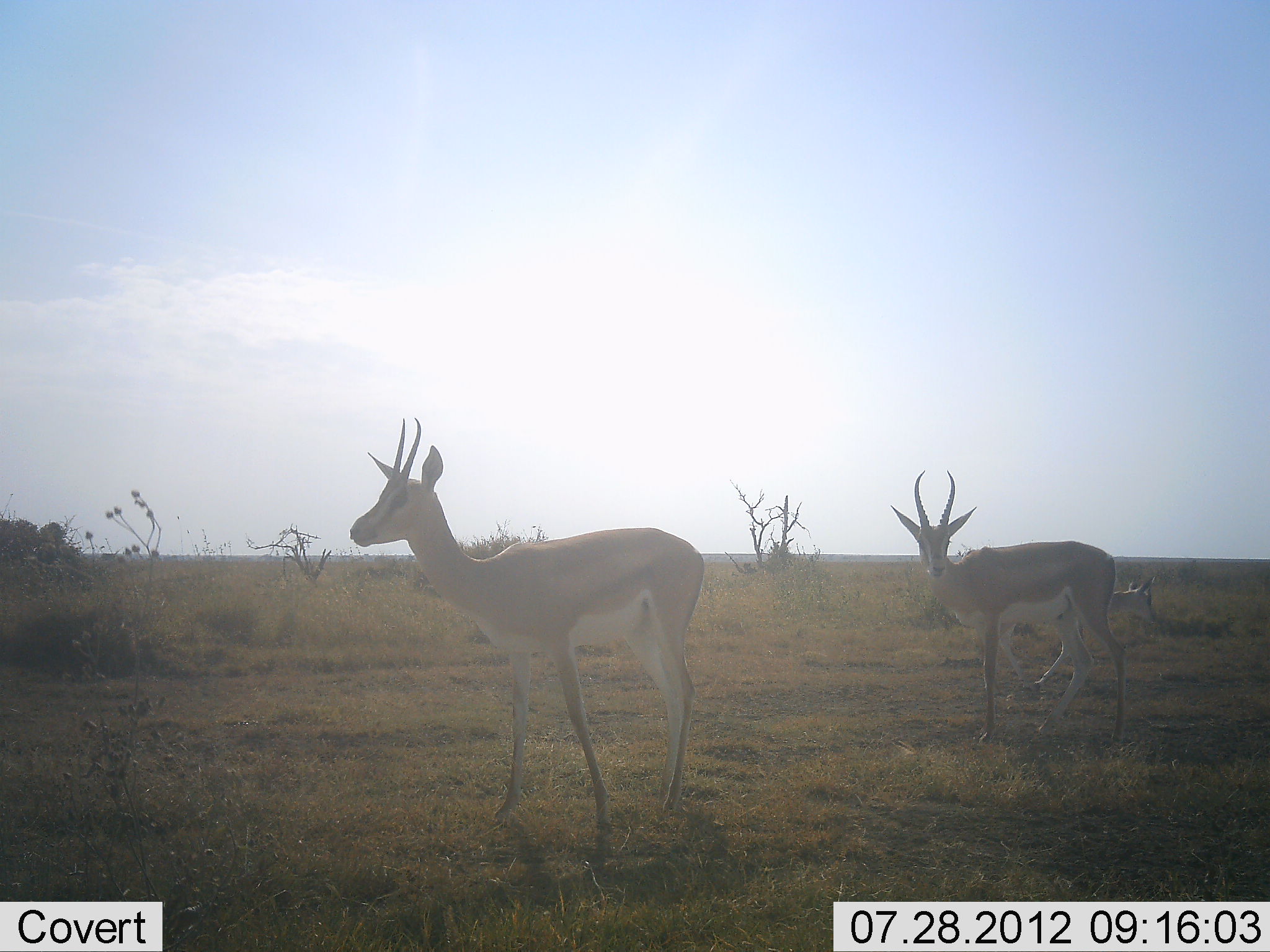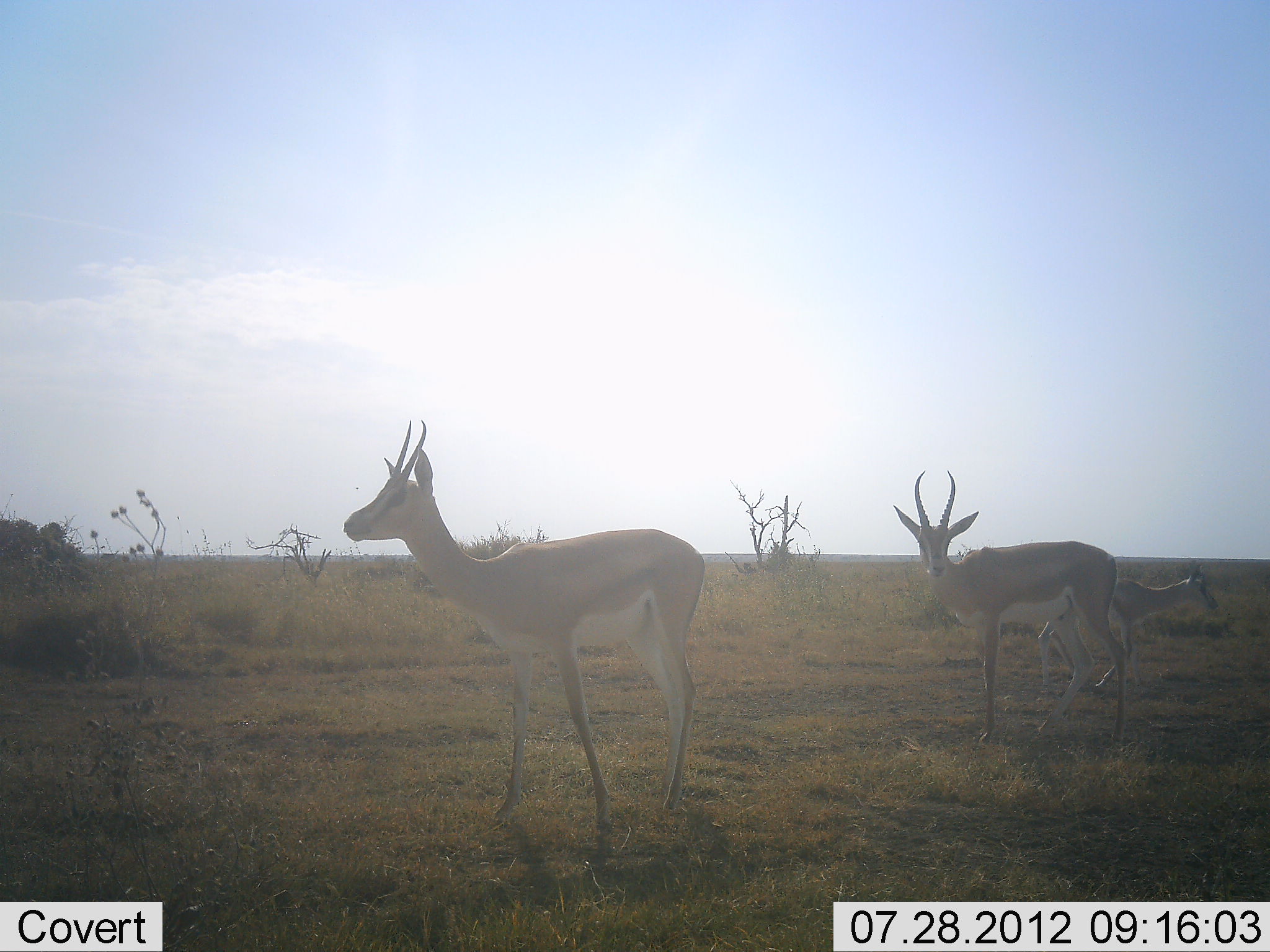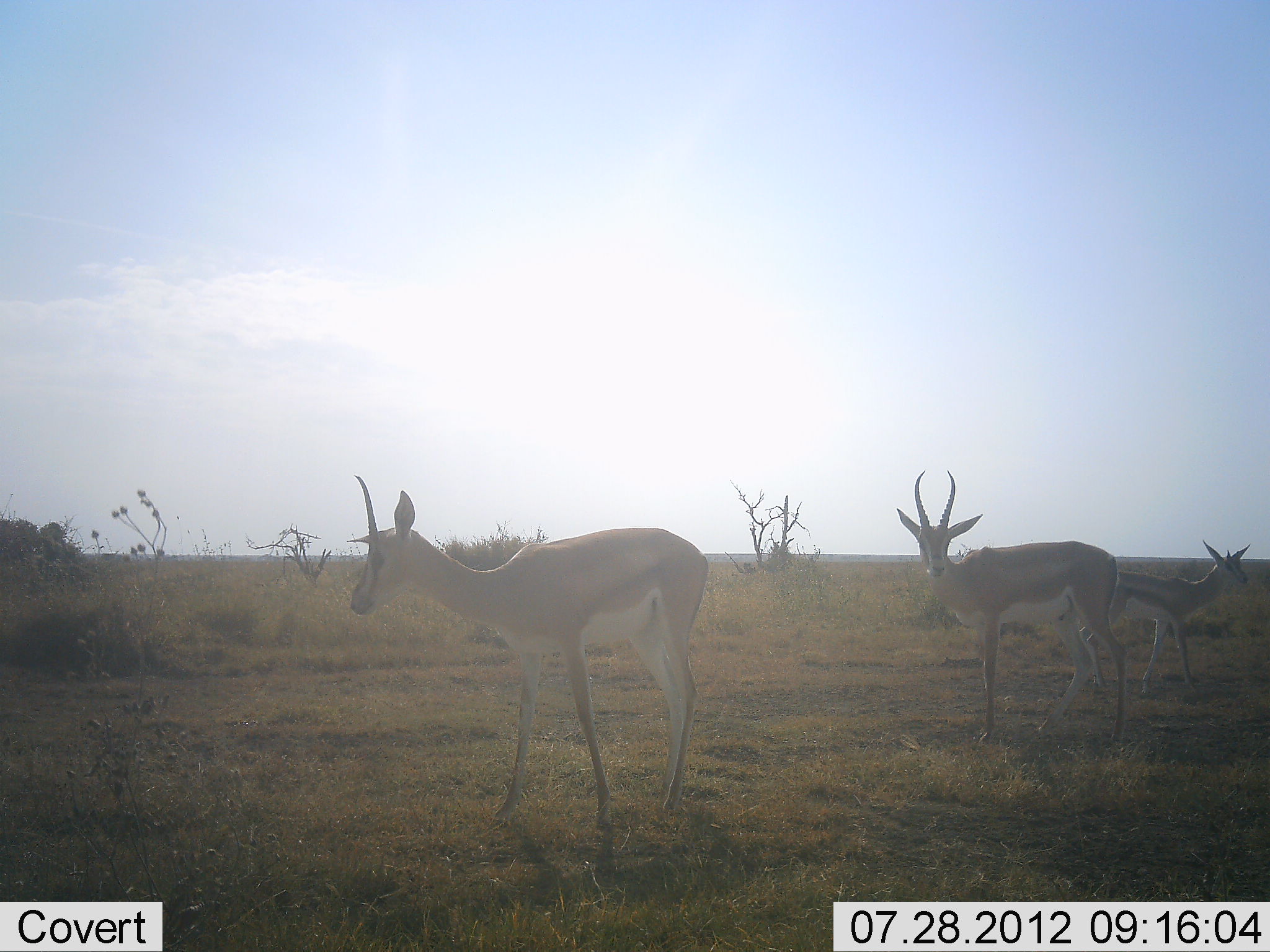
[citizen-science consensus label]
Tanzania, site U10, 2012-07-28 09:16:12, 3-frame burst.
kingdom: Animalia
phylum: Chordata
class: Mammalia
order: Artiodactyla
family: Bovidae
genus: Nanger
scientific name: Nanger granti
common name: grant's gazelle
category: gazellegrants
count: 3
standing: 100%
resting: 0%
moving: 82%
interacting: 0%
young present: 18%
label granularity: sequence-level